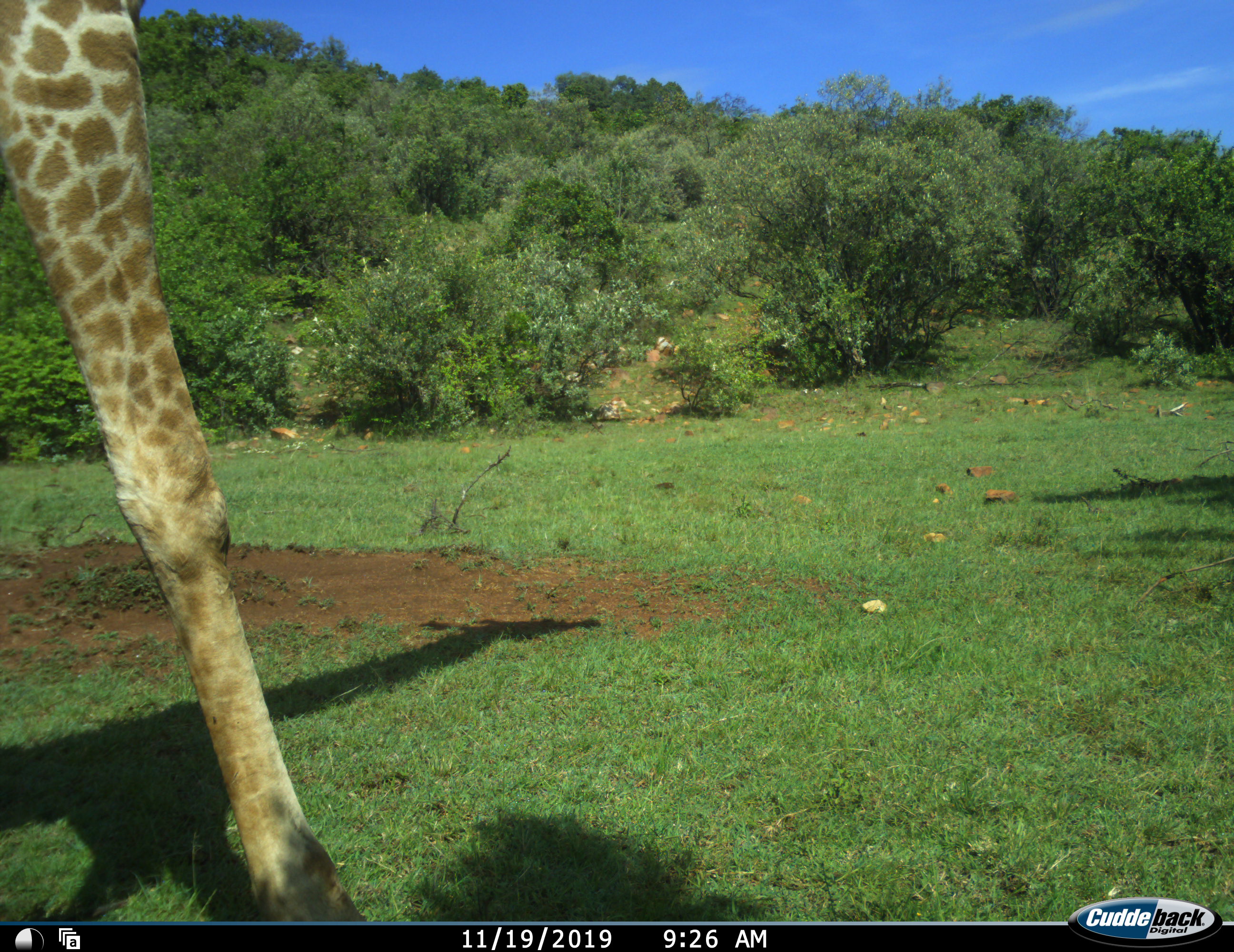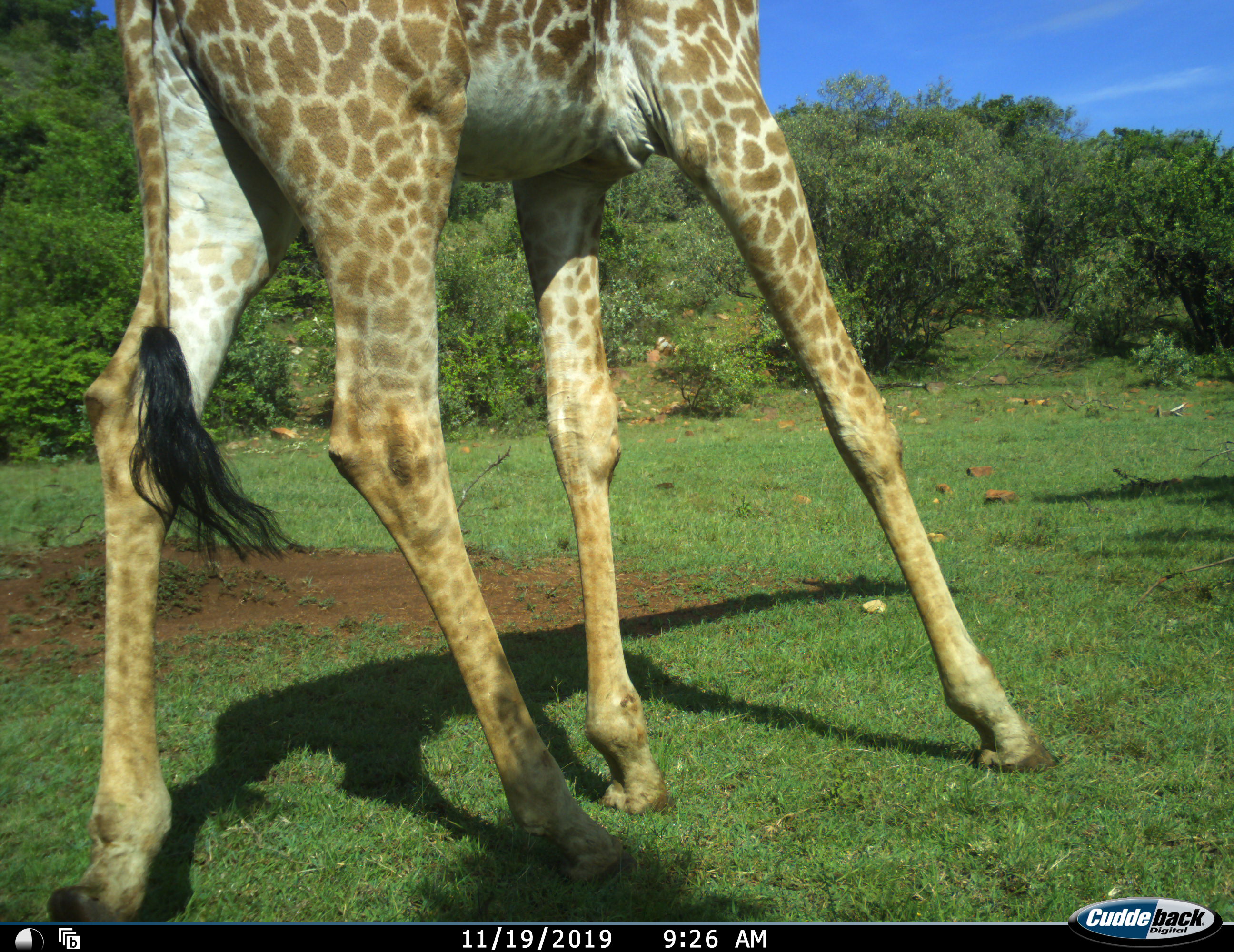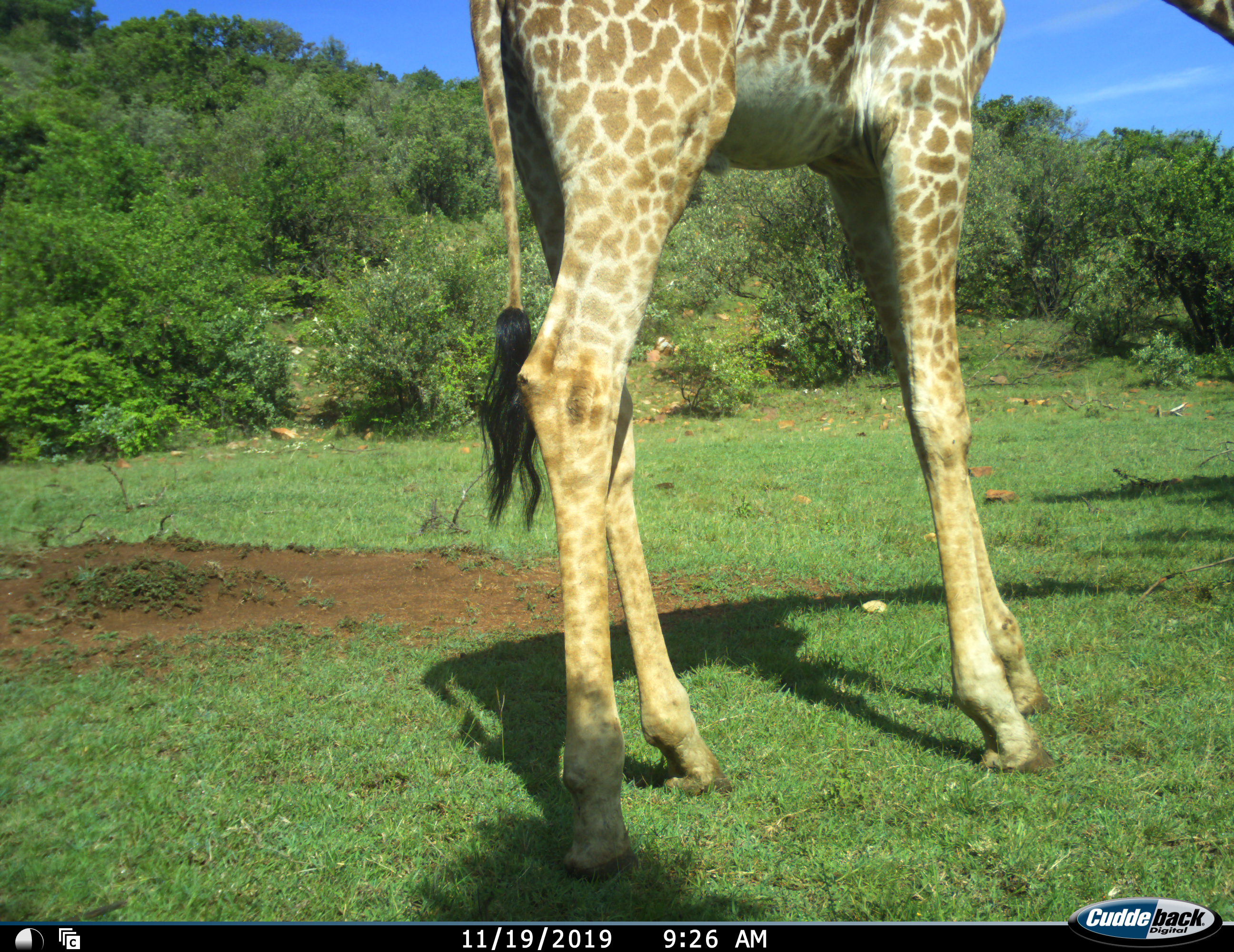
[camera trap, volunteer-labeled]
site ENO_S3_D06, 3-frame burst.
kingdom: Animalia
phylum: Chordata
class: Mammalia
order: Artiodactyla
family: Giraffidae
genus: Giraffa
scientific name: Giraffa camelopardalis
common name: giraffe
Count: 1.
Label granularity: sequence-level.